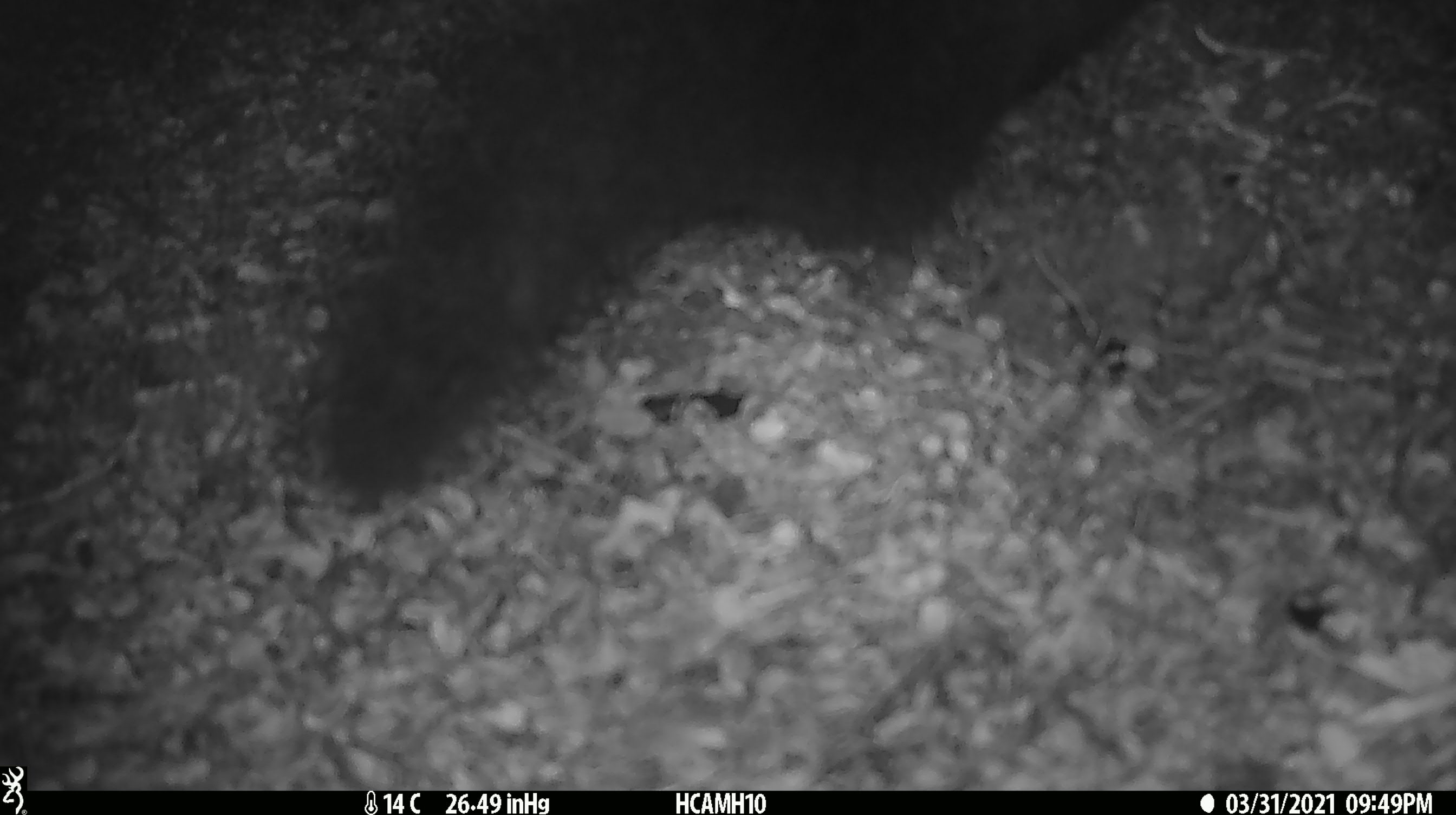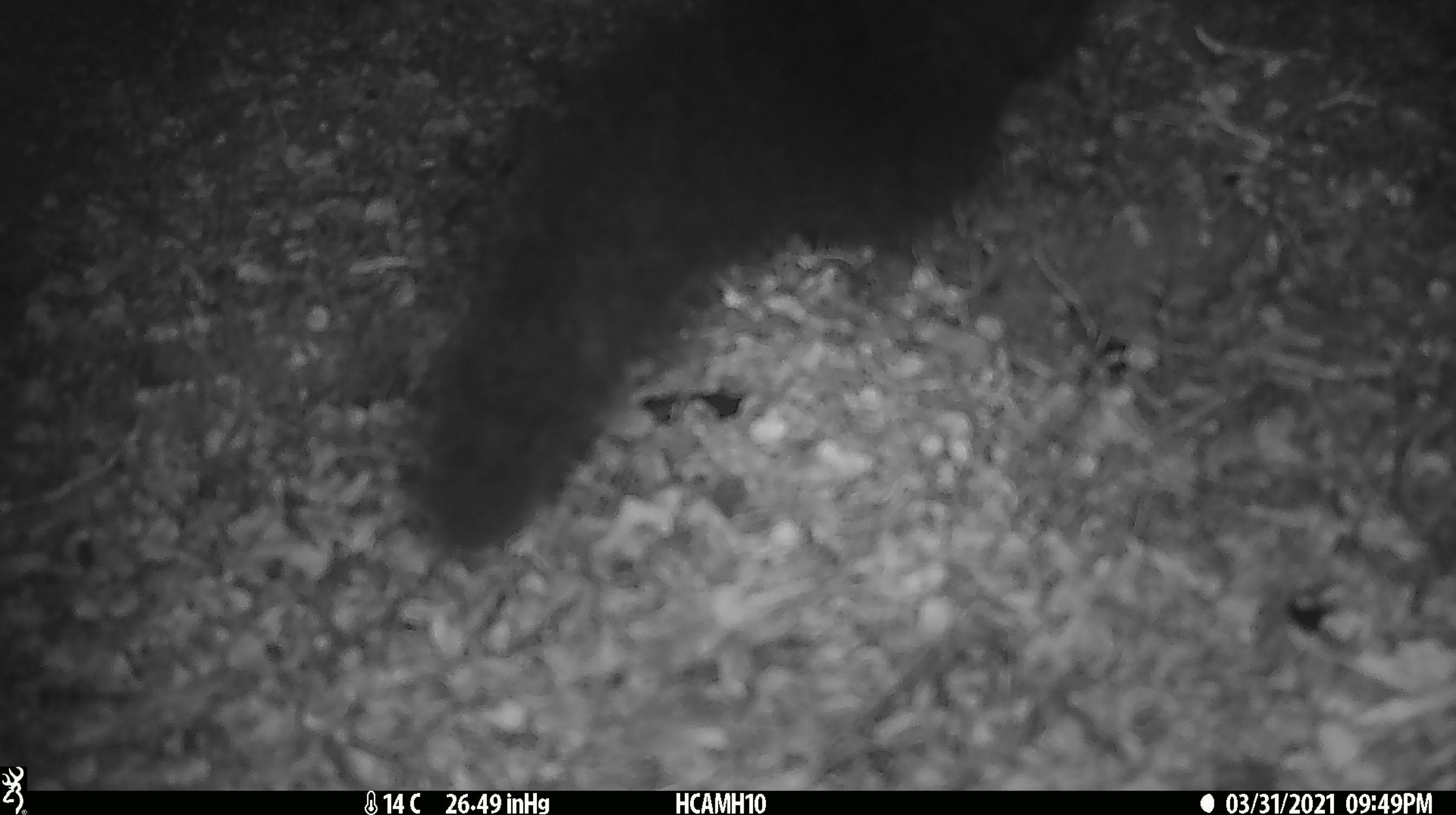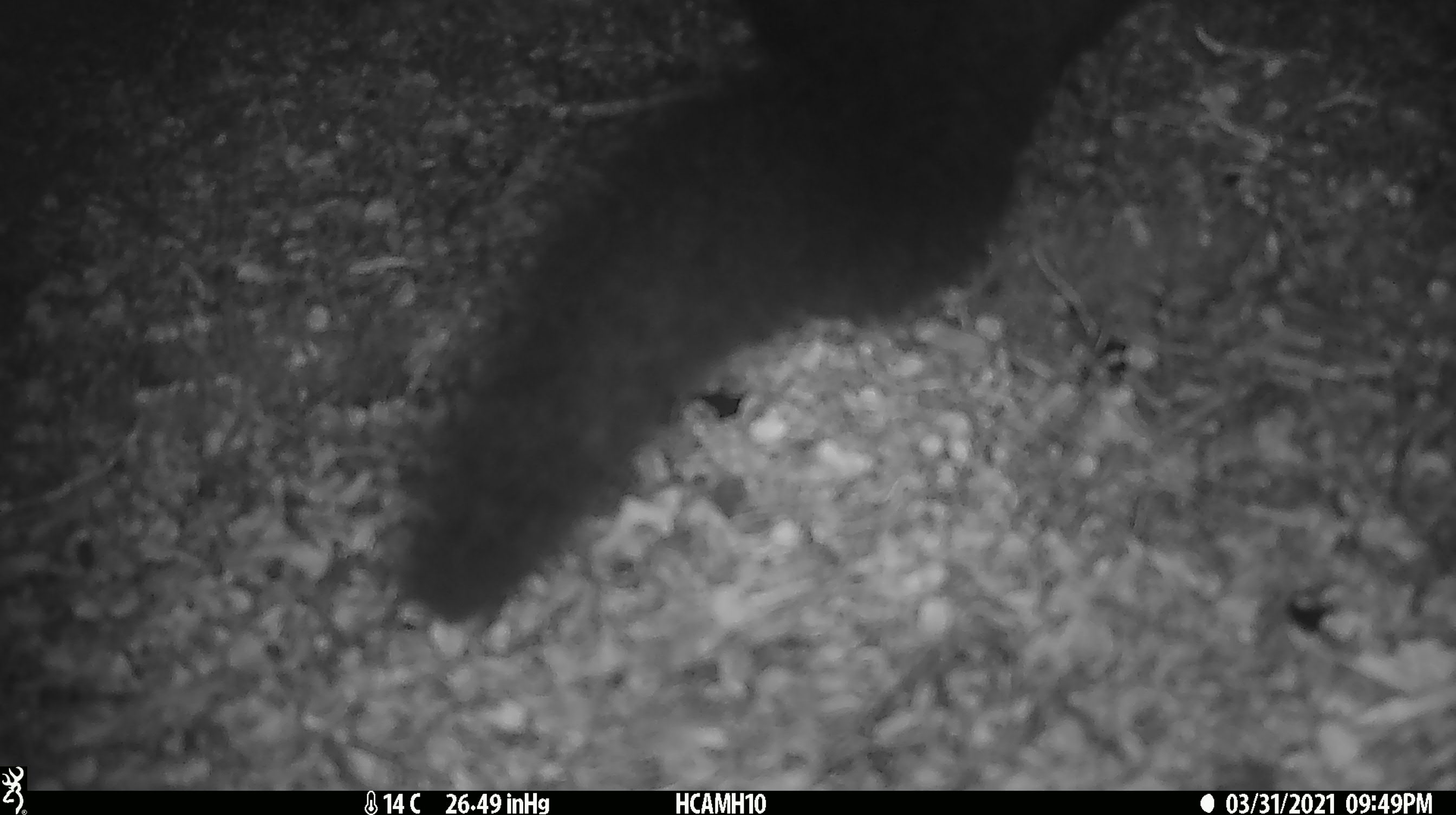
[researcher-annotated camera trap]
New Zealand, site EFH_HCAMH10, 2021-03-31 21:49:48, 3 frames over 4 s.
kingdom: Animalia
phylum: Chordata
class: Mammalia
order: Diprotodontia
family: Phalangeridae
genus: Trichosurus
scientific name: Trichosurus vulpecula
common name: common brushtail possum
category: possum